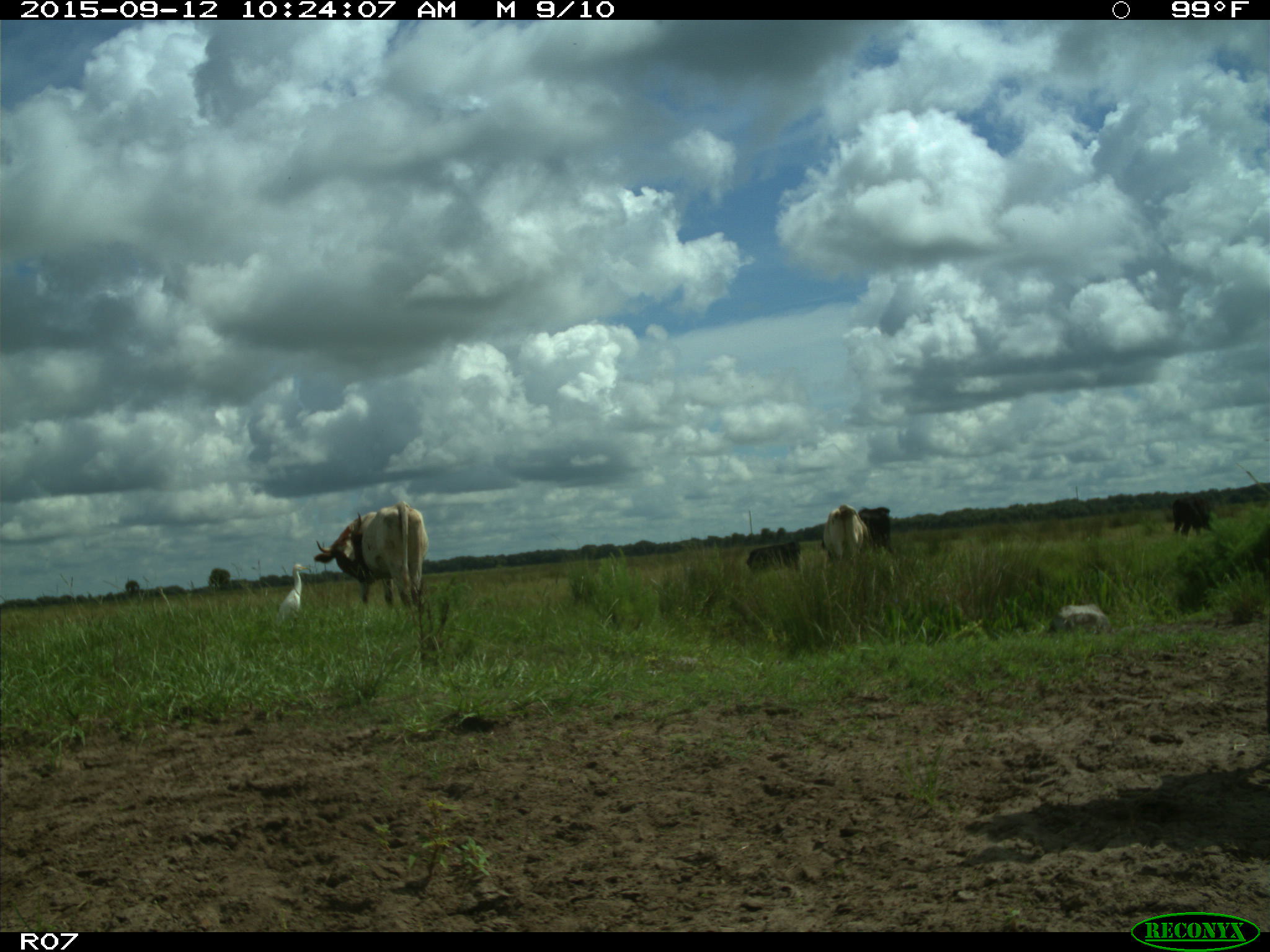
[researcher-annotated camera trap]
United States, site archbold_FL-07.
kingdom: Animalia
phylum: Chordata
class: Mammalia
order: Artiodactyla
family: Bovidae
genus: Bos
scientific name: Bos taurus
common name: domestic cow